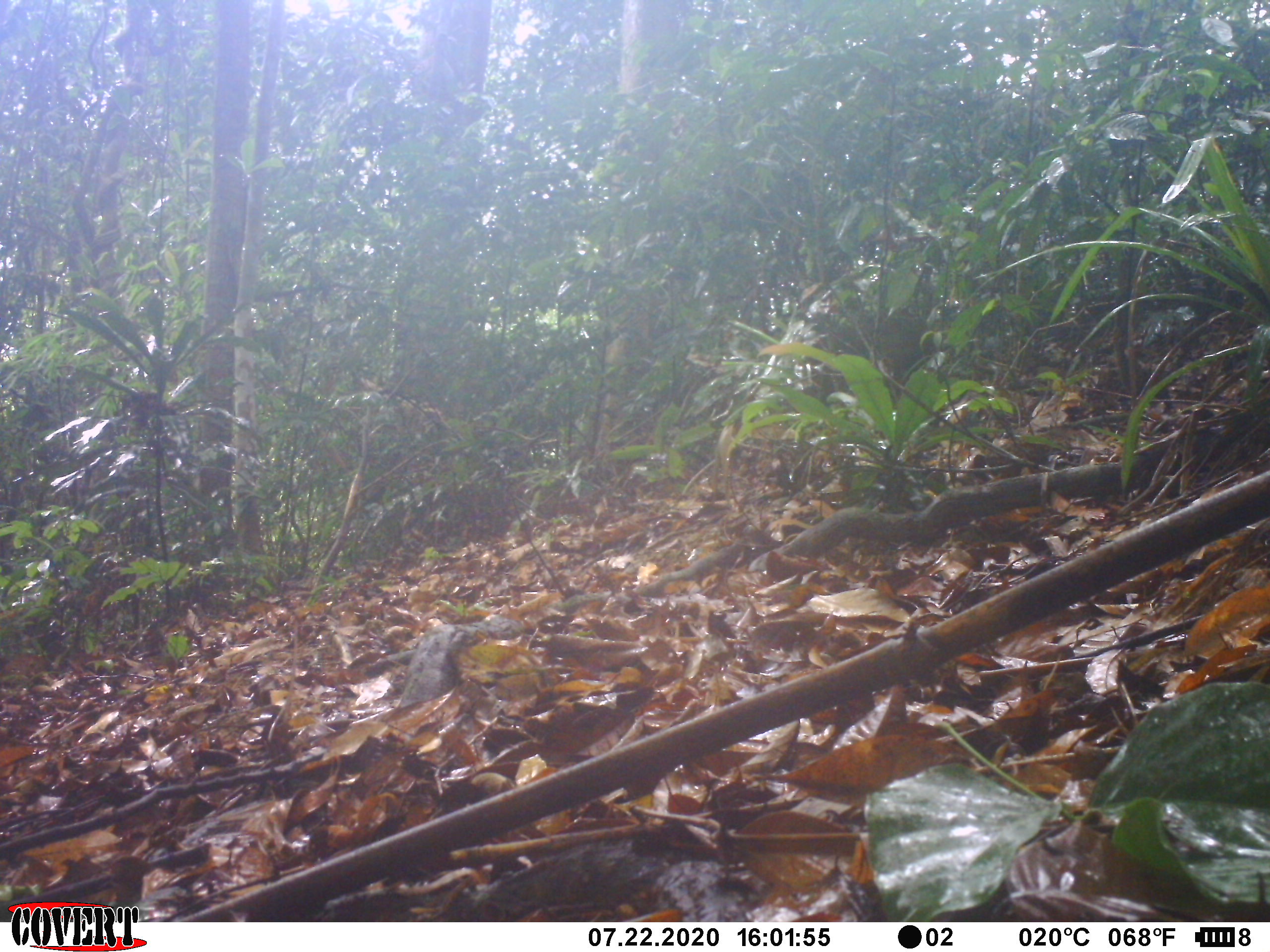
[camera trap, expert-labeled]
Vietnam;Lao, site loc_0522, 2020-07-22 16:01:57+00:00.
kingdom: Animalia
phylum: Chordata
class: Mammalia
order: Primates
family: Cercopithecidae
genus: Macaca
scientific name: Macaca arctoides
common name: stump-tailed macaque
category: stump tailed macaque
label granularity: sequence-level